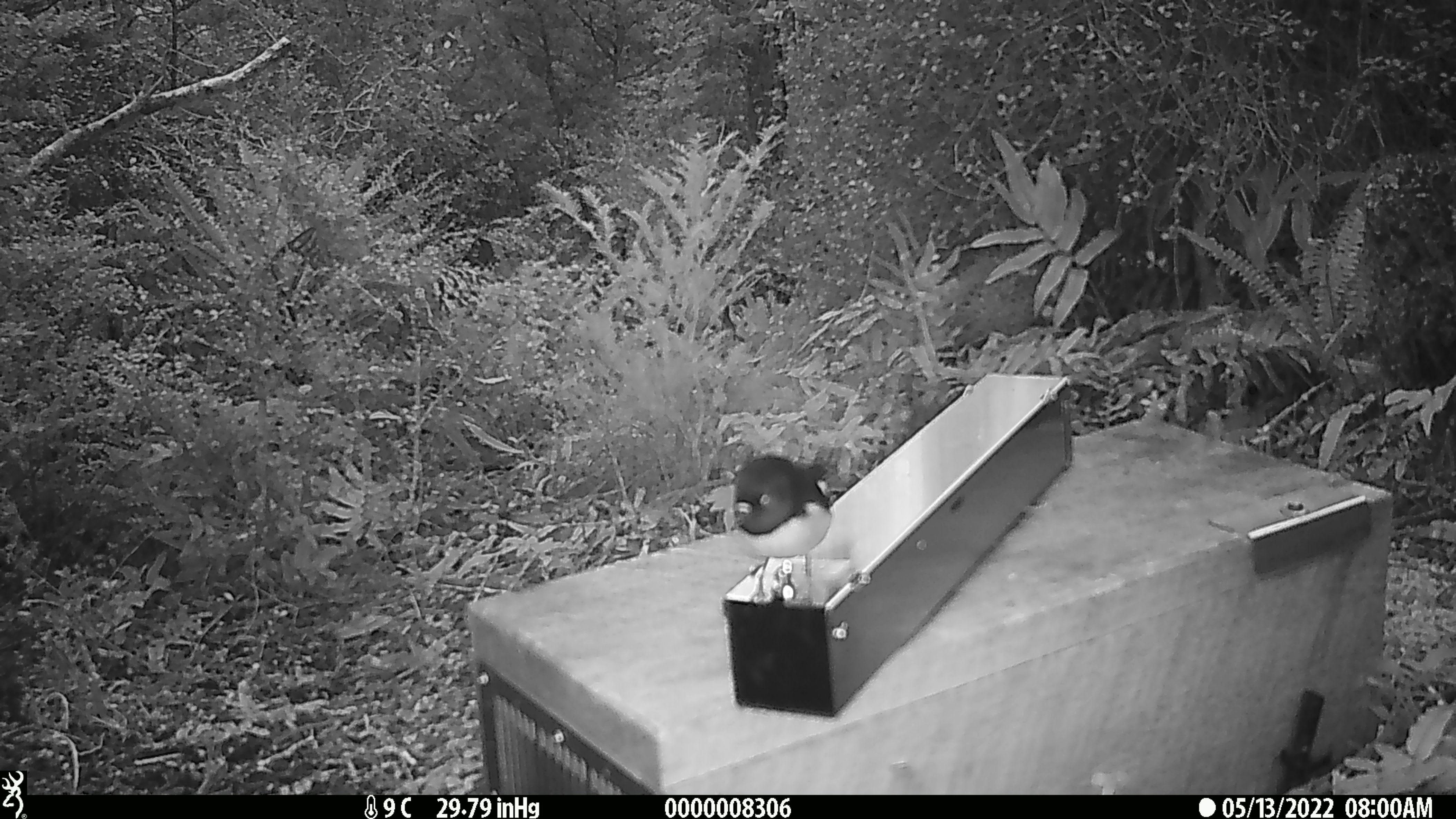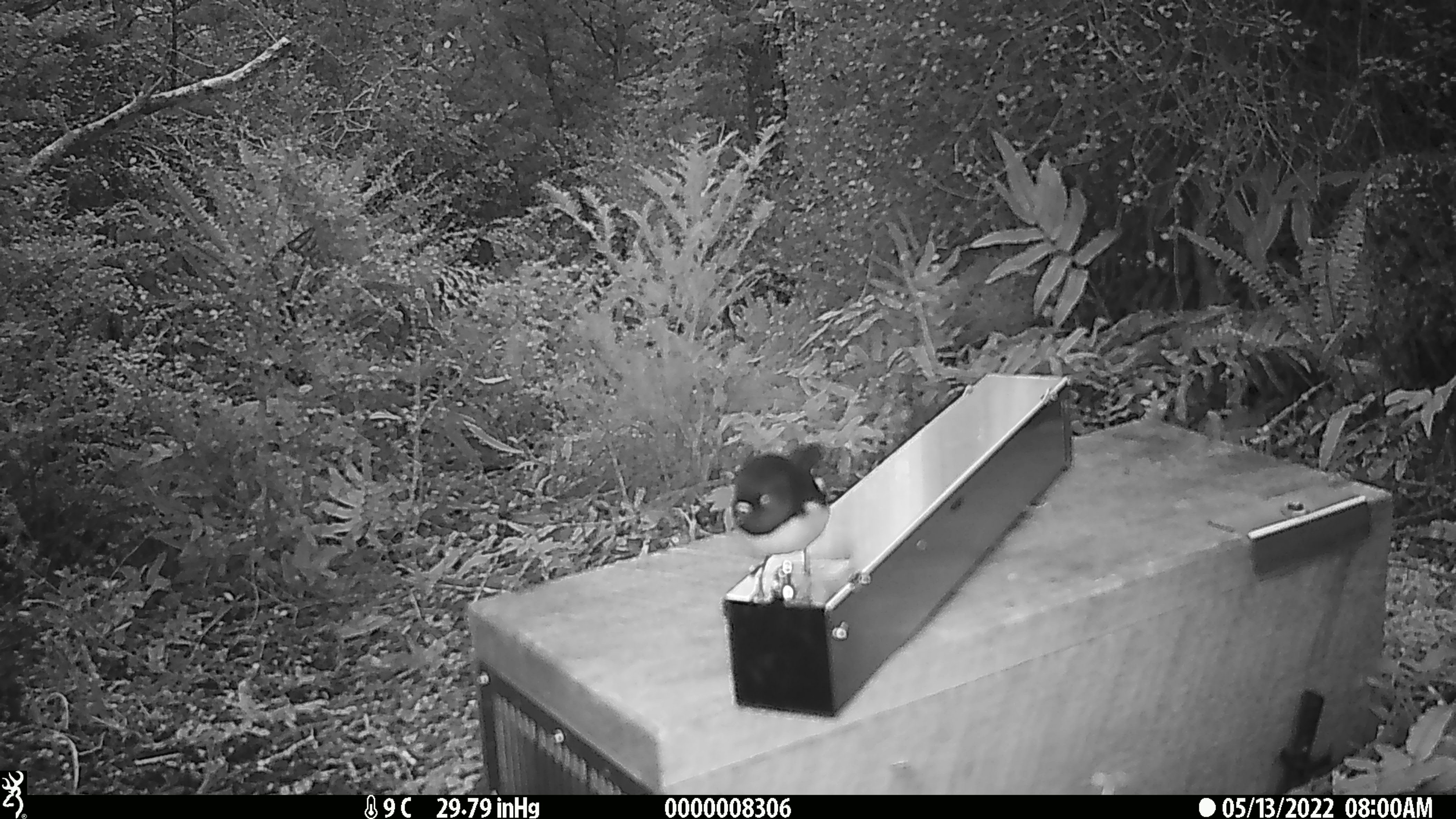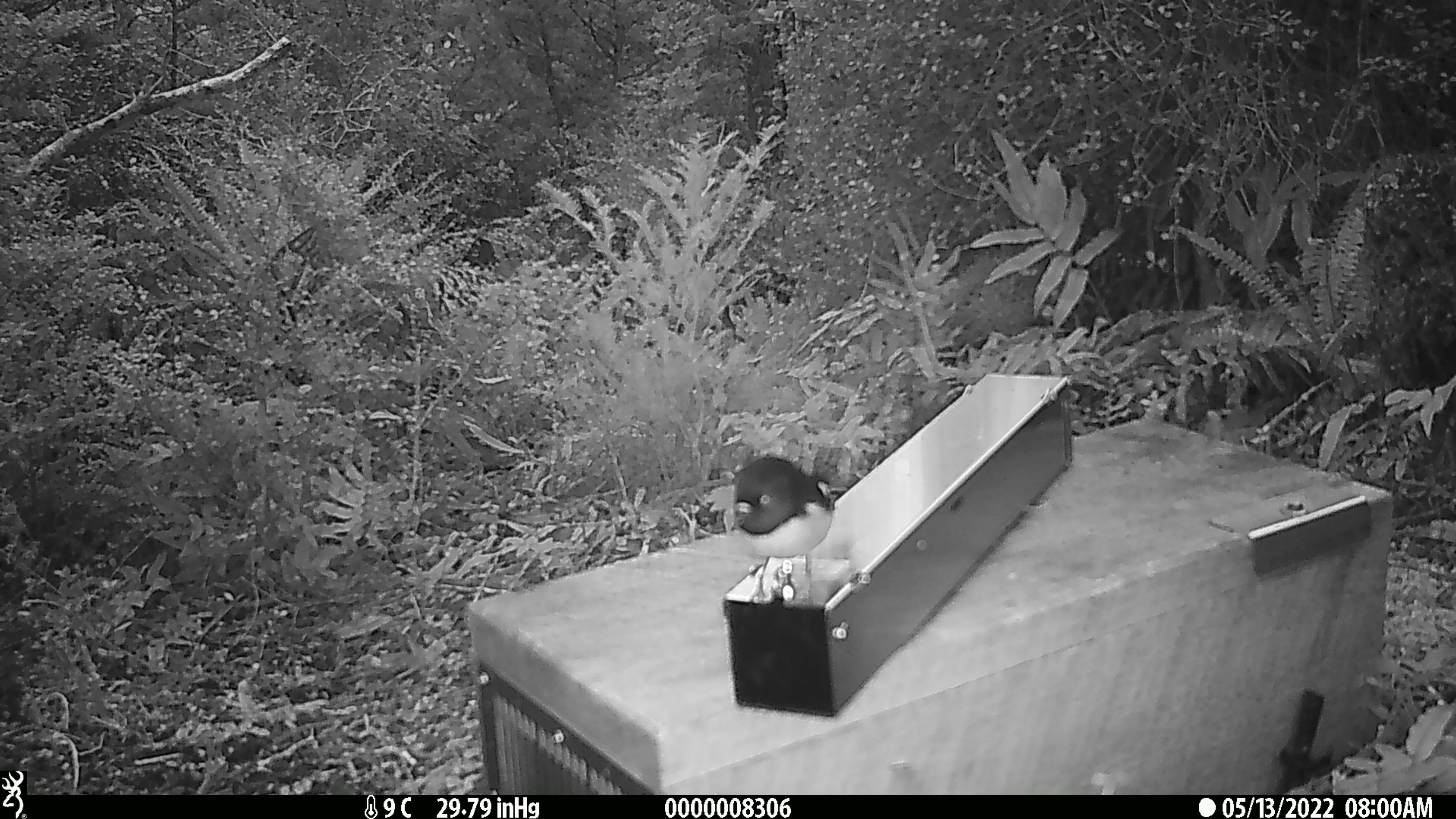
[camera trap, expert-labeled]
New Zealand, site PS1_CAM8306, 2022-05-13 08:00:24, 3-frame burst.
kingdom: Animalia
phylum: Chordata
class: Aves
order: Passeriformes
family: Petroicidae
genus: Petroica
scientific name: Petroica macrocephala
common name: tomtit